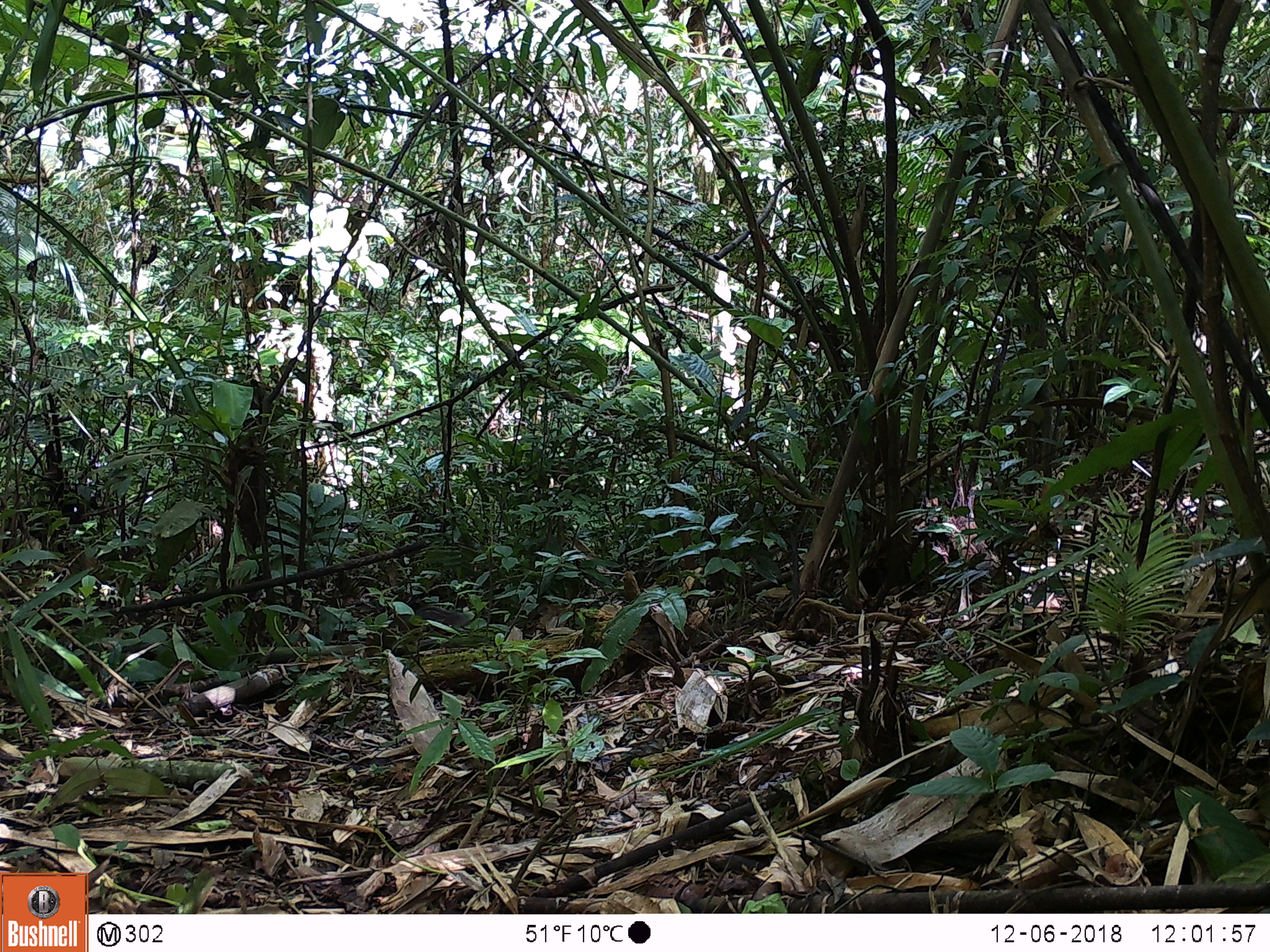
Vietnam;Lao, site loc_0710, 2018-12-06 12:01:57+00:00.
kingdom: Animalia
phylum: Chordata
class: Mammalia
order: Rodentia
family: Sciuridae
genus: Dremomys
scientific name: Dremomys rufigenis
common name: red-cheeked squirrel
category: red cheeked squirrel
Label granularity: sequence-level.